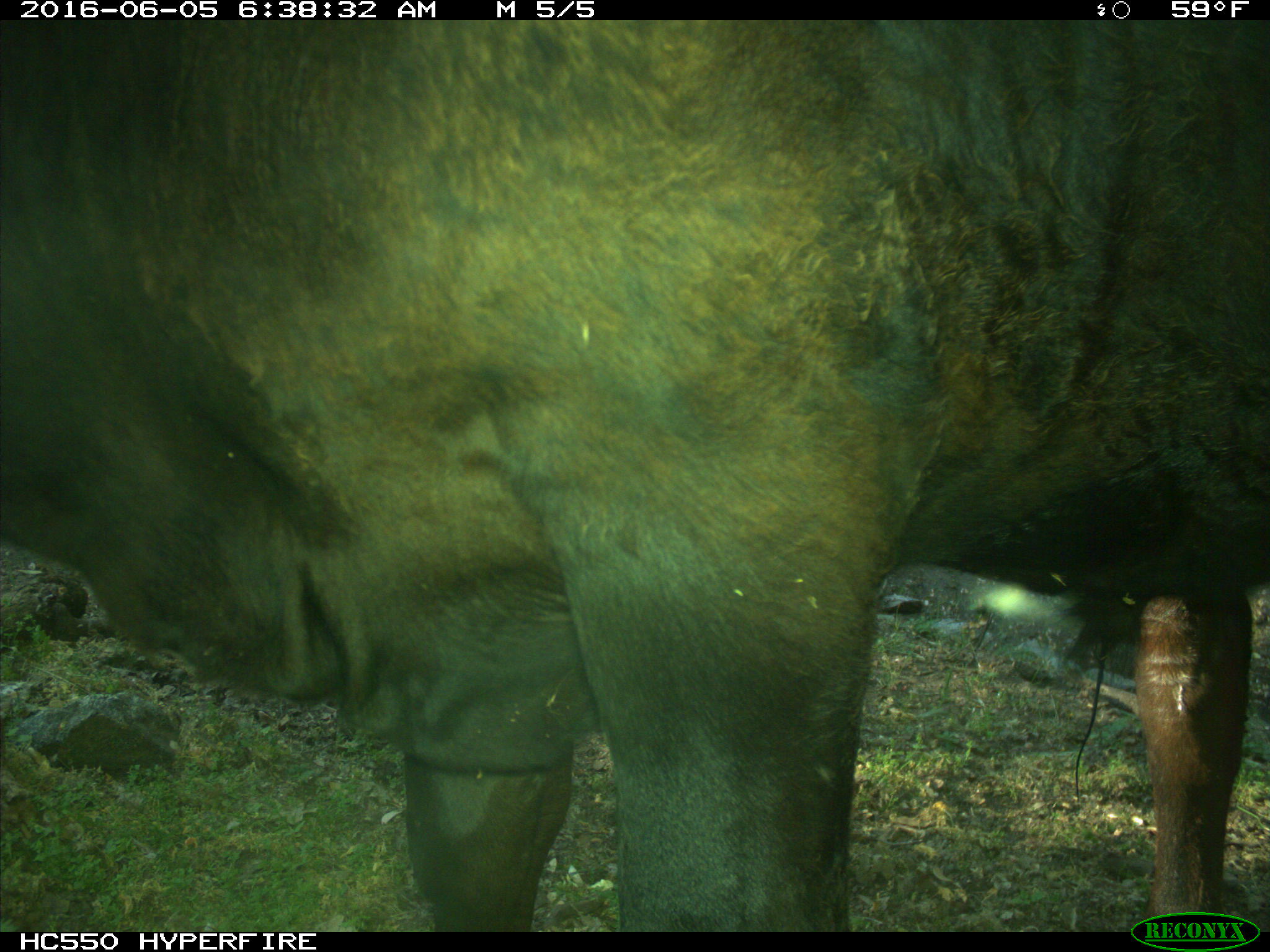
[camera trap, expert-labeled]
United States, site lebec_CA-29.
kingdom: Animalia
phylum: Chordata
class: Mammalia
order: Artiodactyla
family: Bovidae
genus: Bos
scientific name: Bos taurus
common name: domestic cow